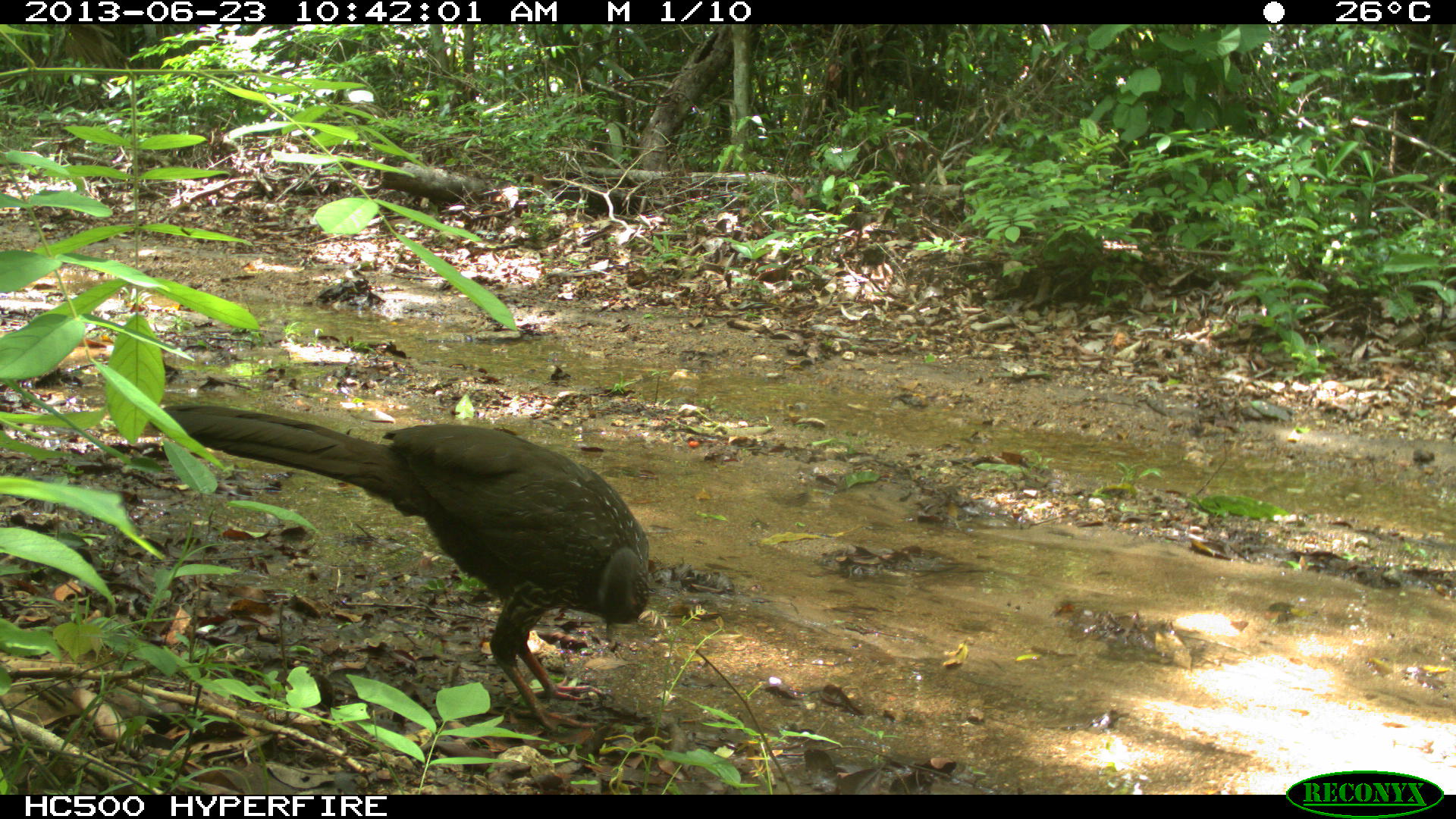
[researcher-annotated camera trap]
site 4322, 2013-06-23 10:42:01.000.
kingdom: Animalia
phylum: Chordata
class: Aves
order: Galliformes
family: Cracidae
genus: Penelope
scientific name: Penelope purpurascens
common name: crested guan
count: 1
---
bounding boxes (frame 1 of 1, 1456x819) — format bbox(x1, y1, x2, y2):
penelope purpurascens: bbox(145, 403, 648, 738)